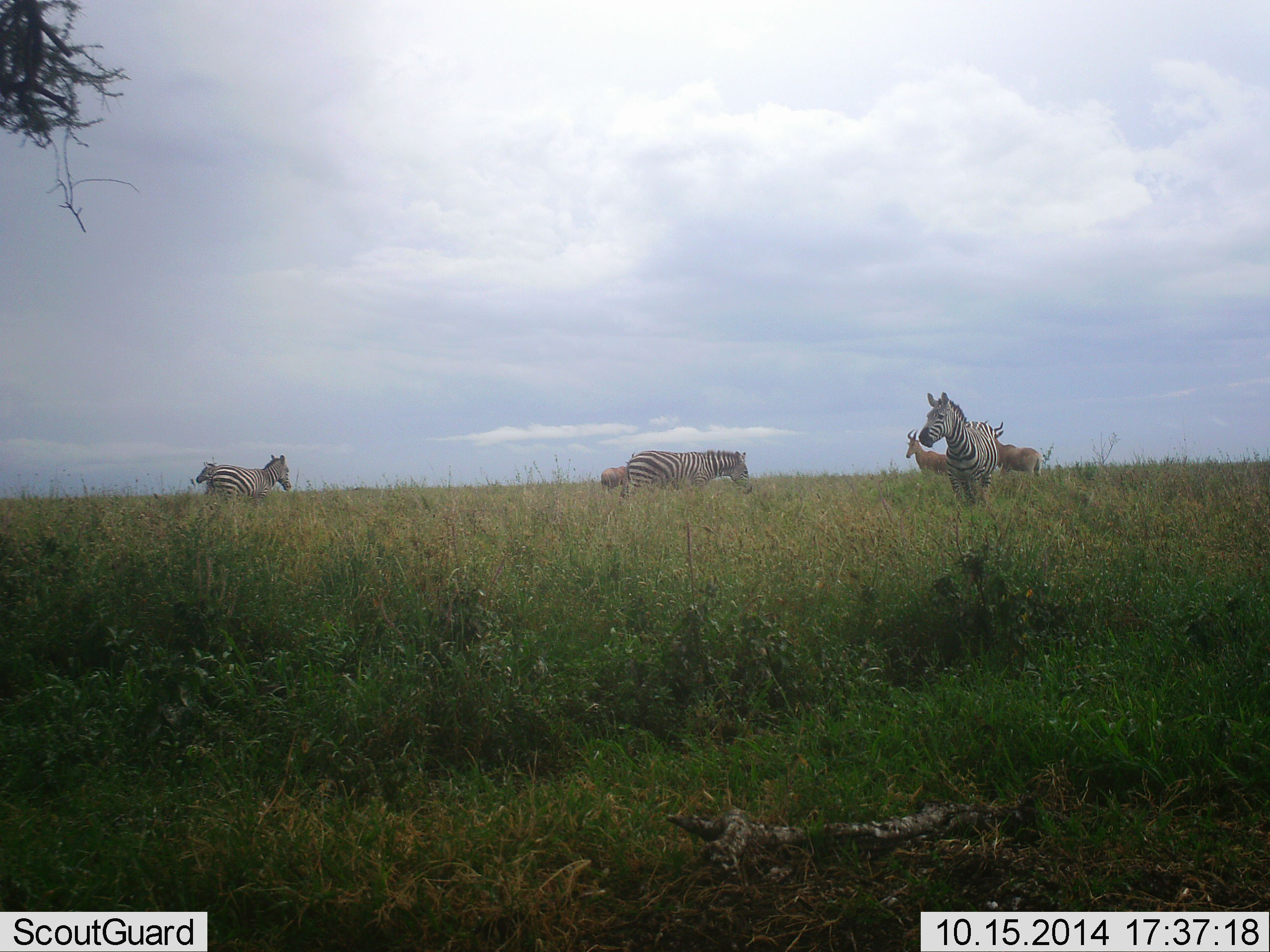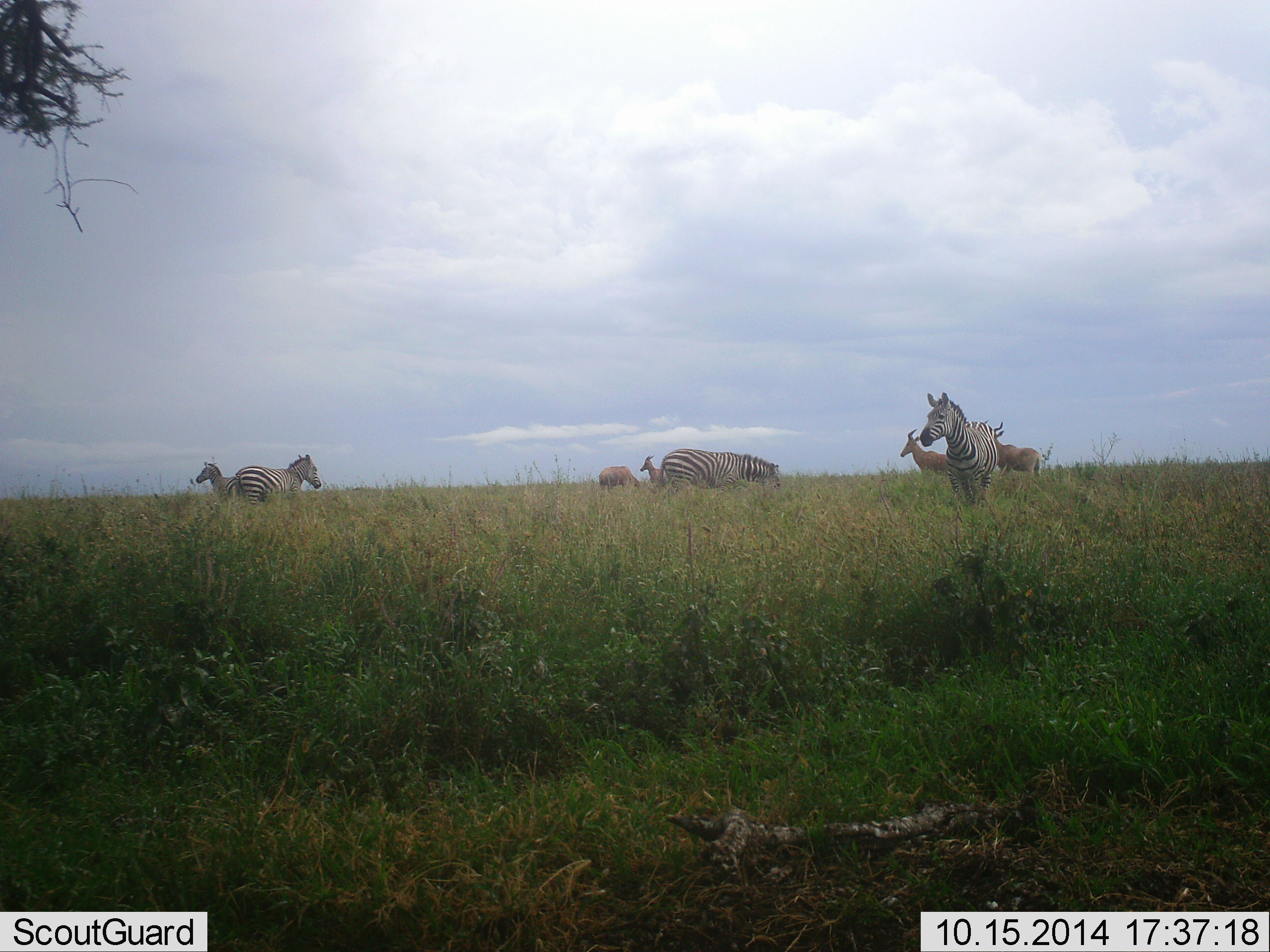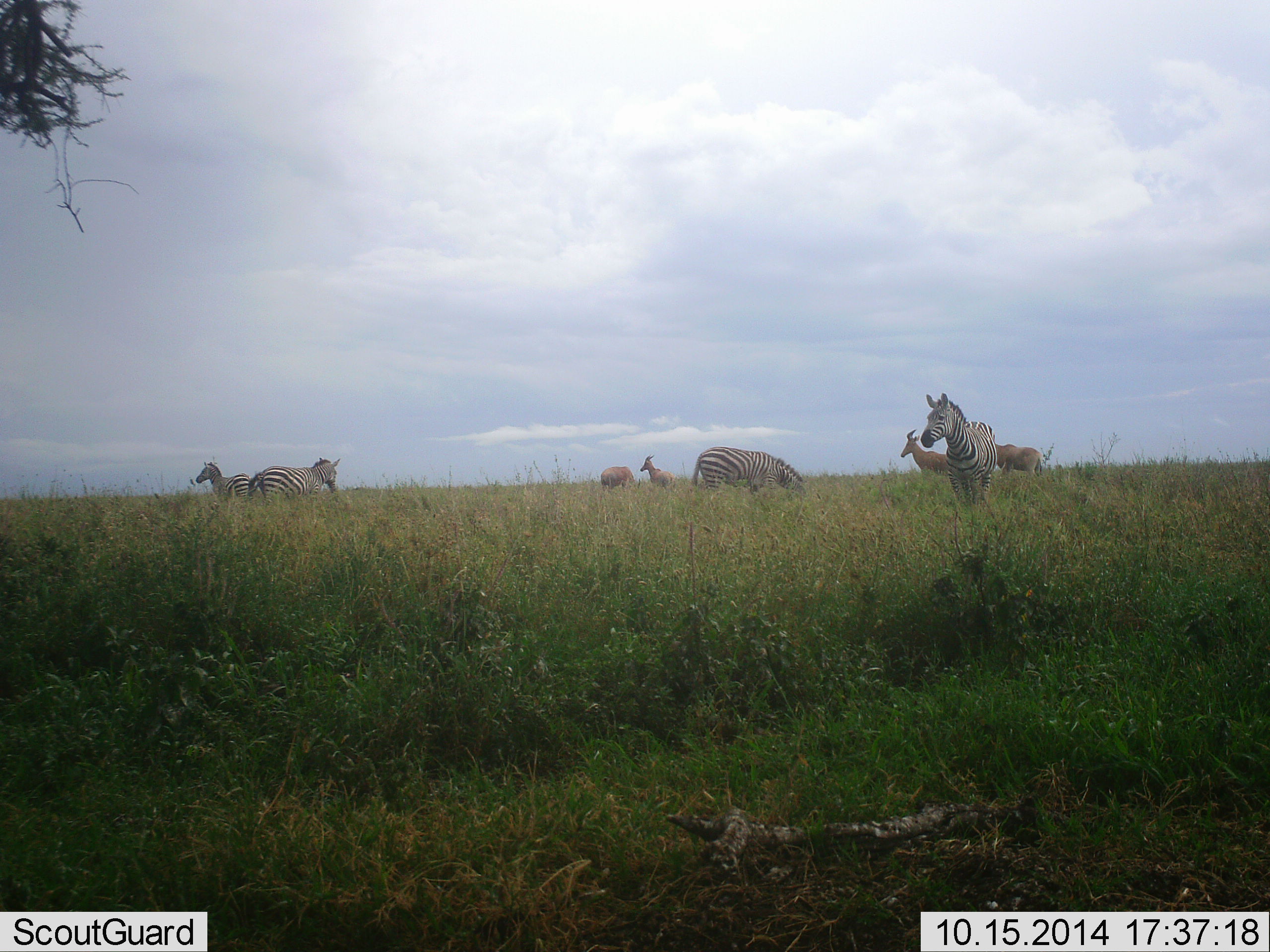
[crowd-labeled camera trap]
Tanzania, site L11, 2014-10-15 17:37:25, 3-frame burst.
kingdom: Animalia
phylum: Chordata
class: Mammalia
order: Artiodactyla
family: Bovidae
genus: Alcelaphus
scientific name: Alcelaphus buselaphus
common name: hartebeest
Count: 4.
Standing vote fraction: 90%.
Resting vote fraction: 0%.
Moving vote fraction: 10%.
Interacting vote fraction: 0%.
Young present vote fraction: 0%.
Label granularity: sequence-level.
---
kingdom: Animalia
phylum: Chordata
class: Mammalia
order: Perissodactyla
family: Equidae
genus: Equus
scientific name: Equus quagga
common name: plains zebra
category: zebra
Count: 4.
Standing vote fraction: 88%.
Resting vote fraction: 0%.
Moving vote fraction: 41%.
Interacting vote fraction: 0%.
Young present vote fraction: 0%.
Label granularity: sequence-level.